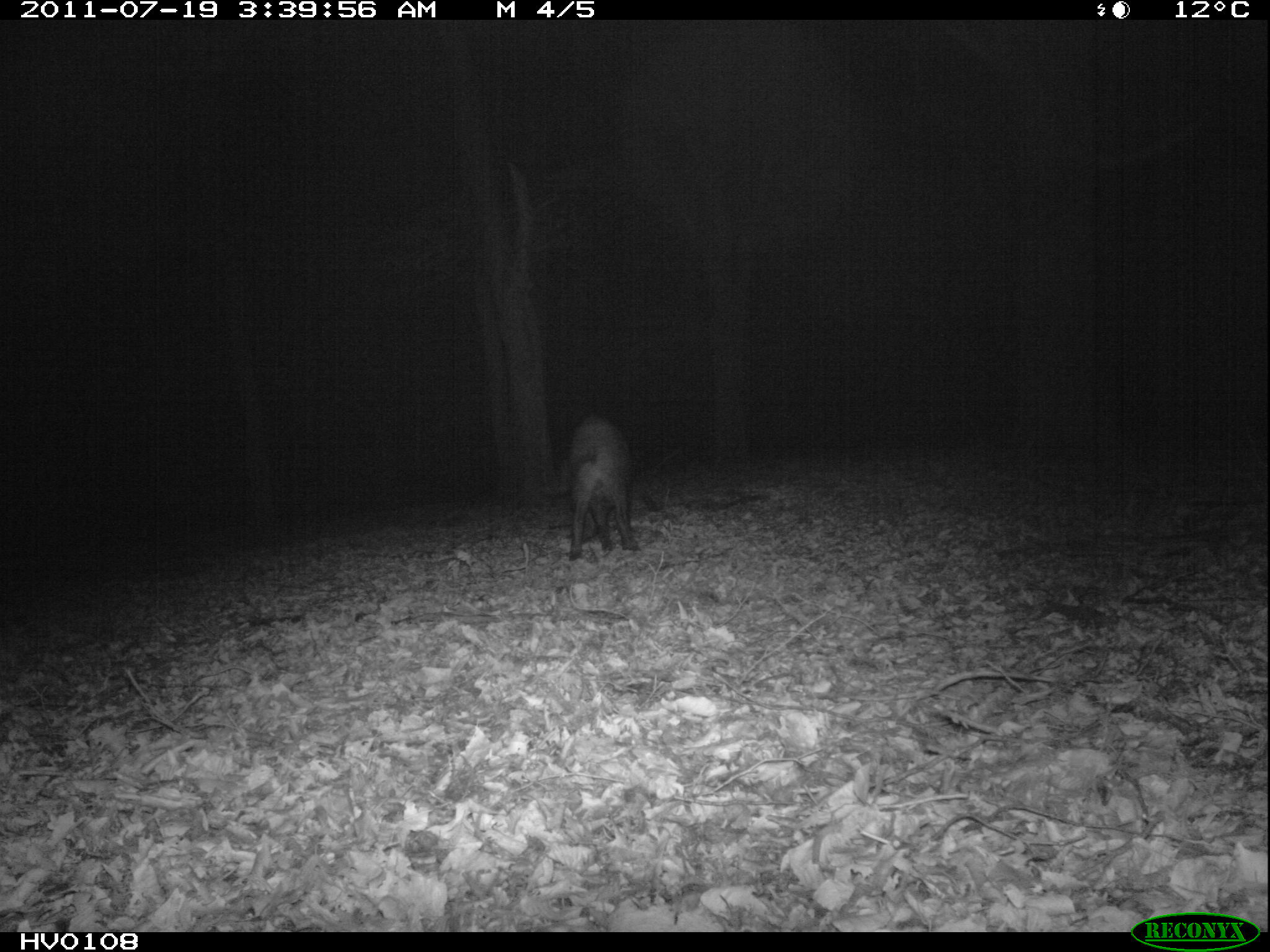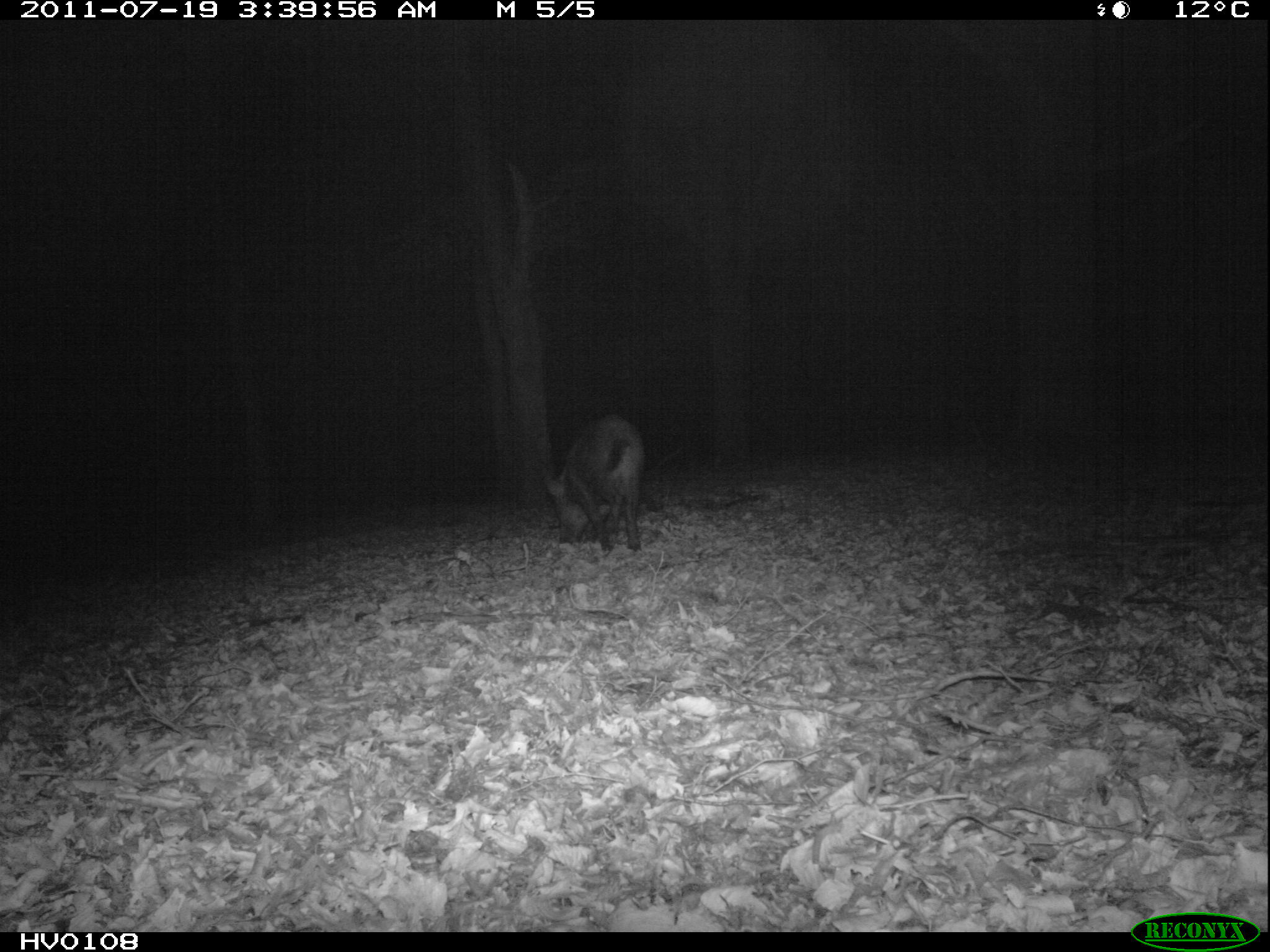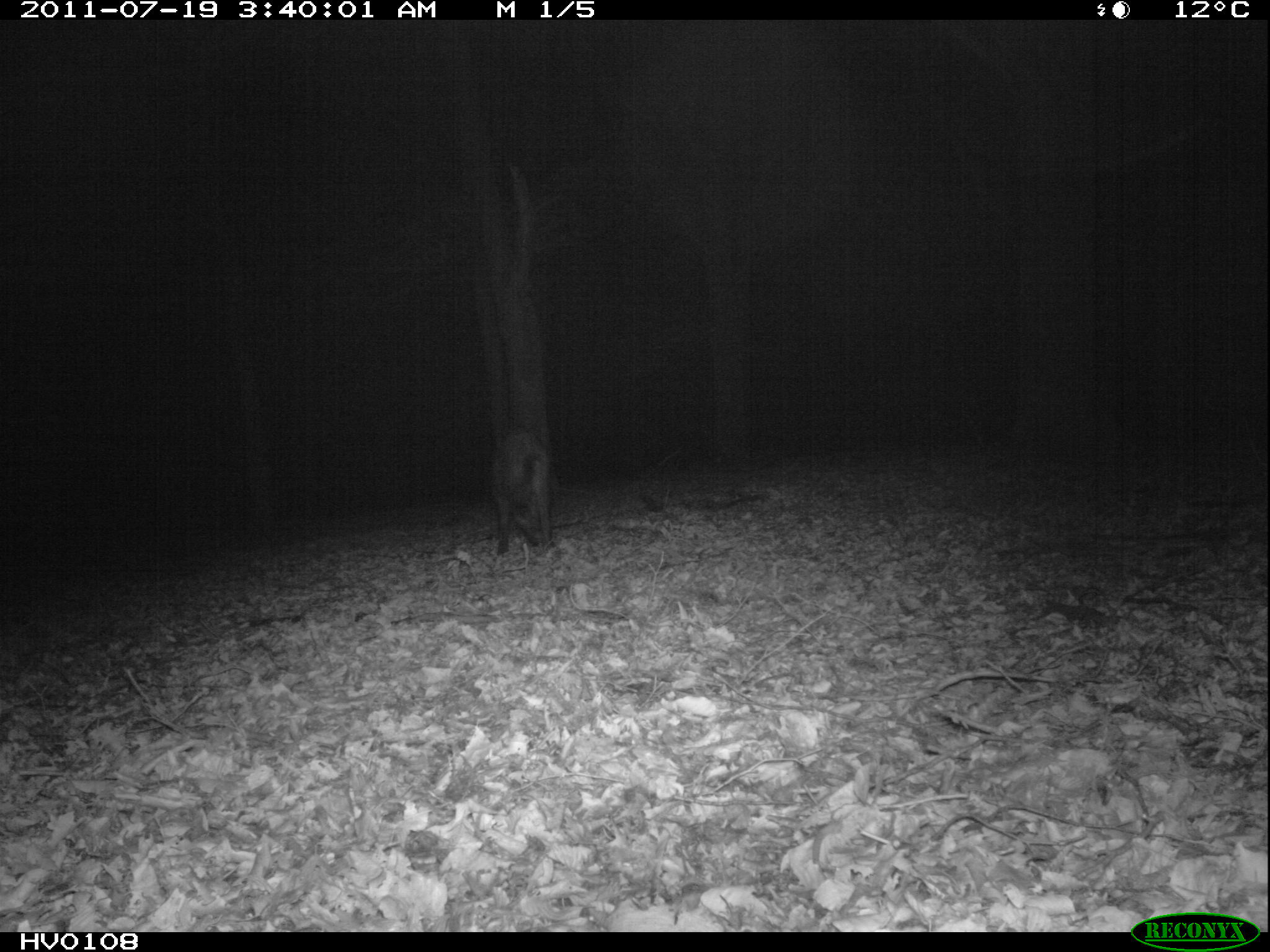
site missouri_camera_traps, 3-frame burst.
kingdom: Animalia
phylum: Chordata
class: Mammalia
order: Artiodactyla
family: Suidae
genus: Sus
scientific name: Sus scrofa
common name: wild boar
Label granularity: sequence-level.